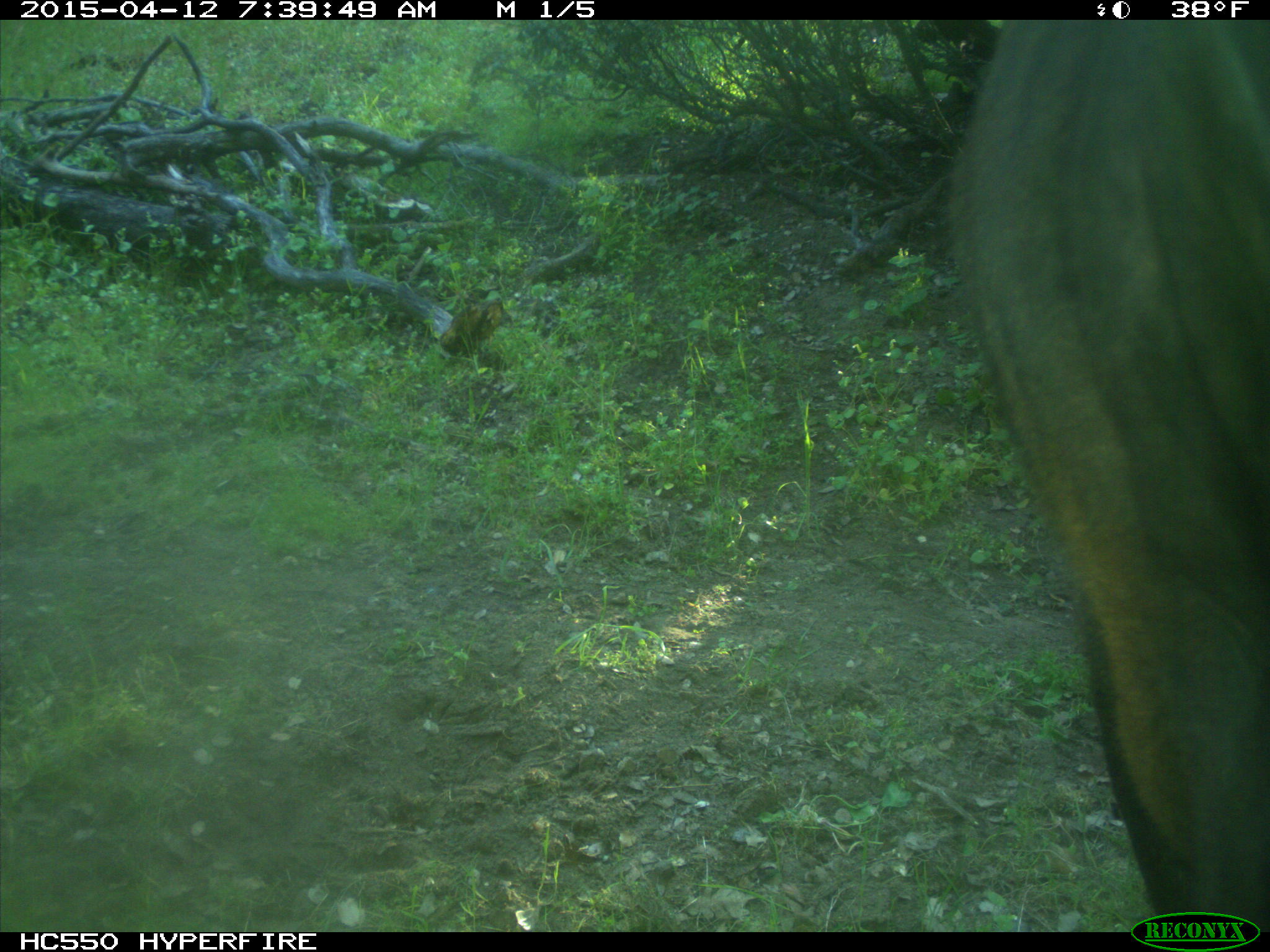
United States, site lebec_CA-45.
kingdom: Animalia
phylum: Chordata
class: Mammalia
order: Artiodactyla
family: Bovidae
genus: Bos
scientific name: Bos taurus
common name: domestic cow